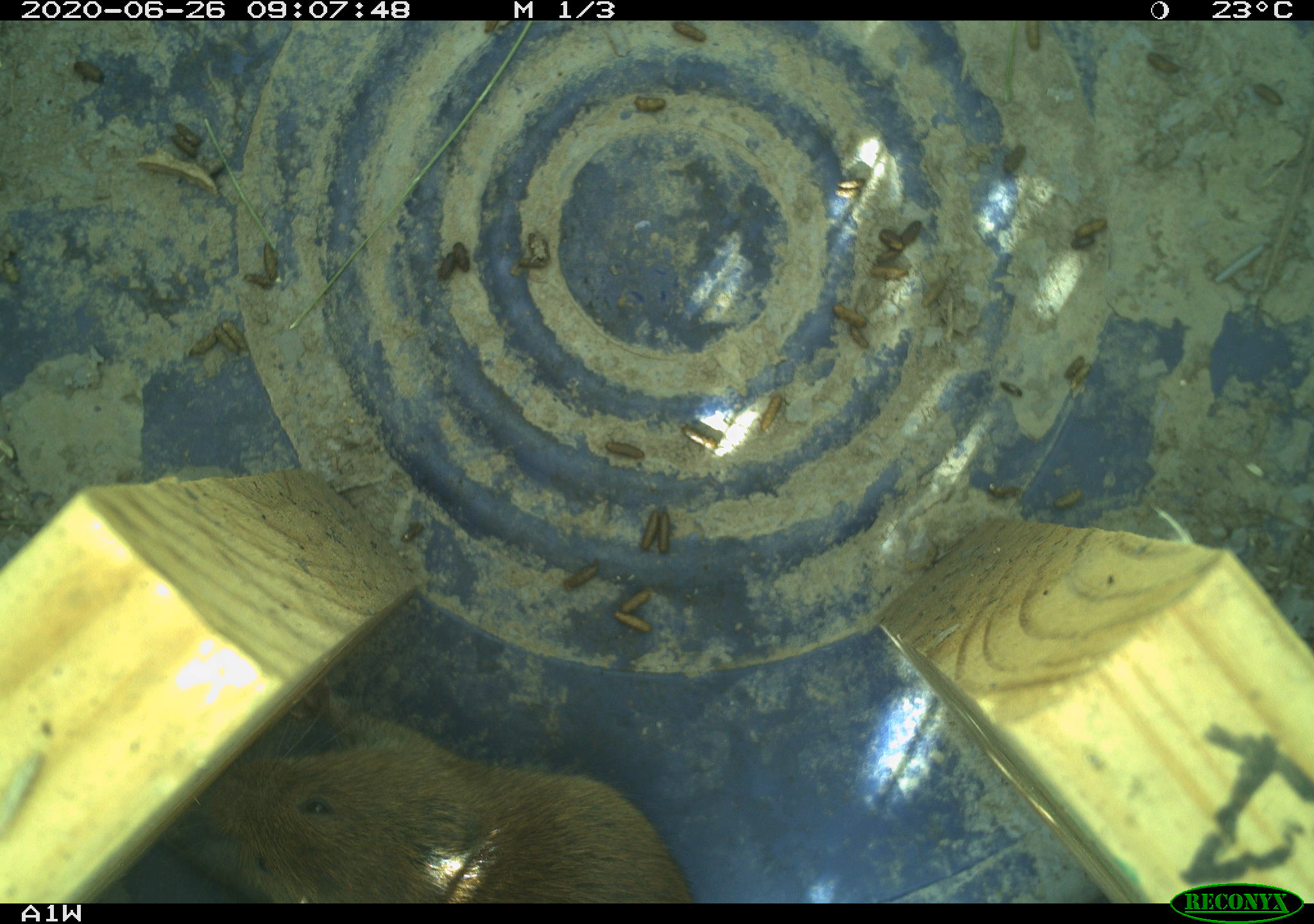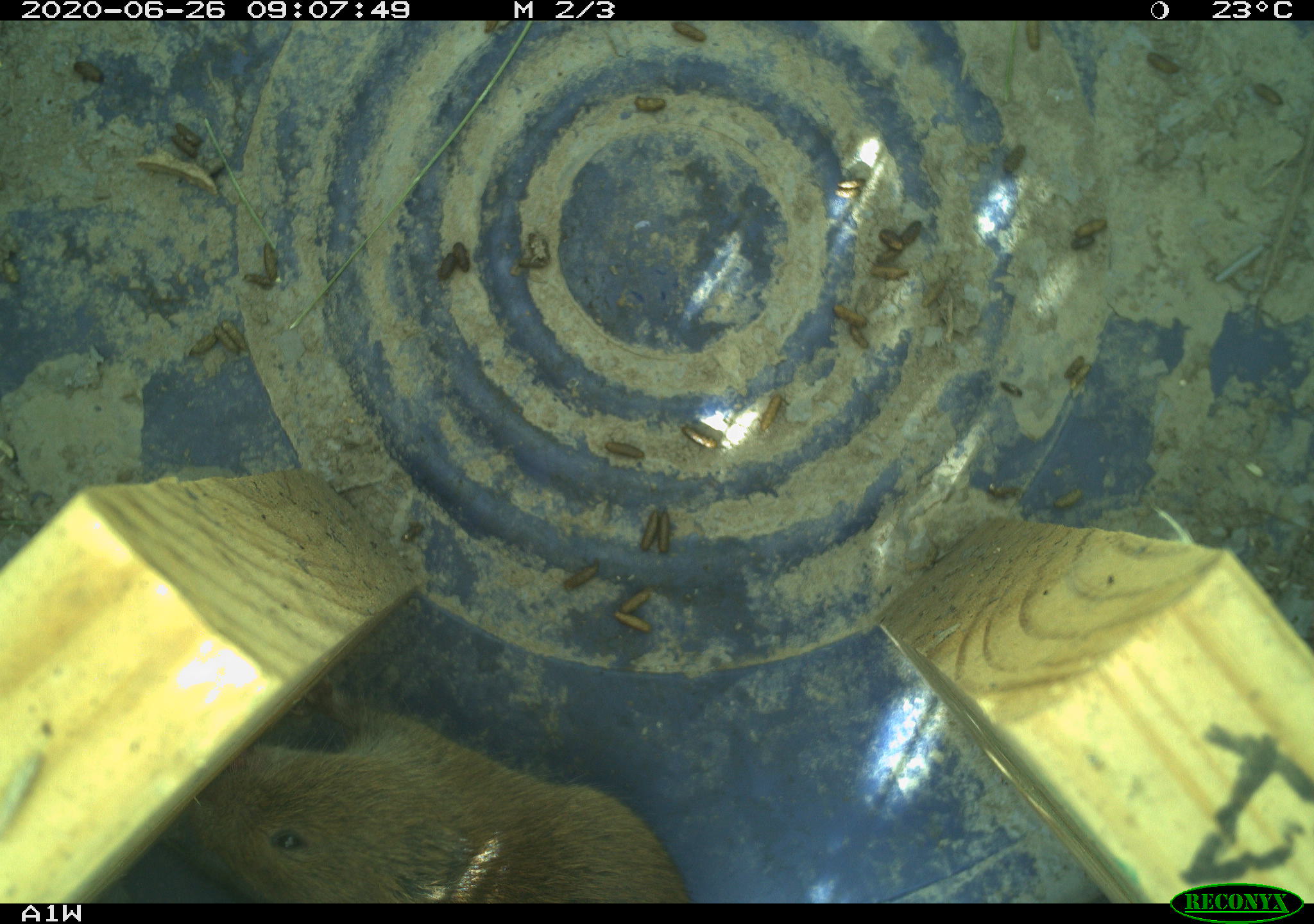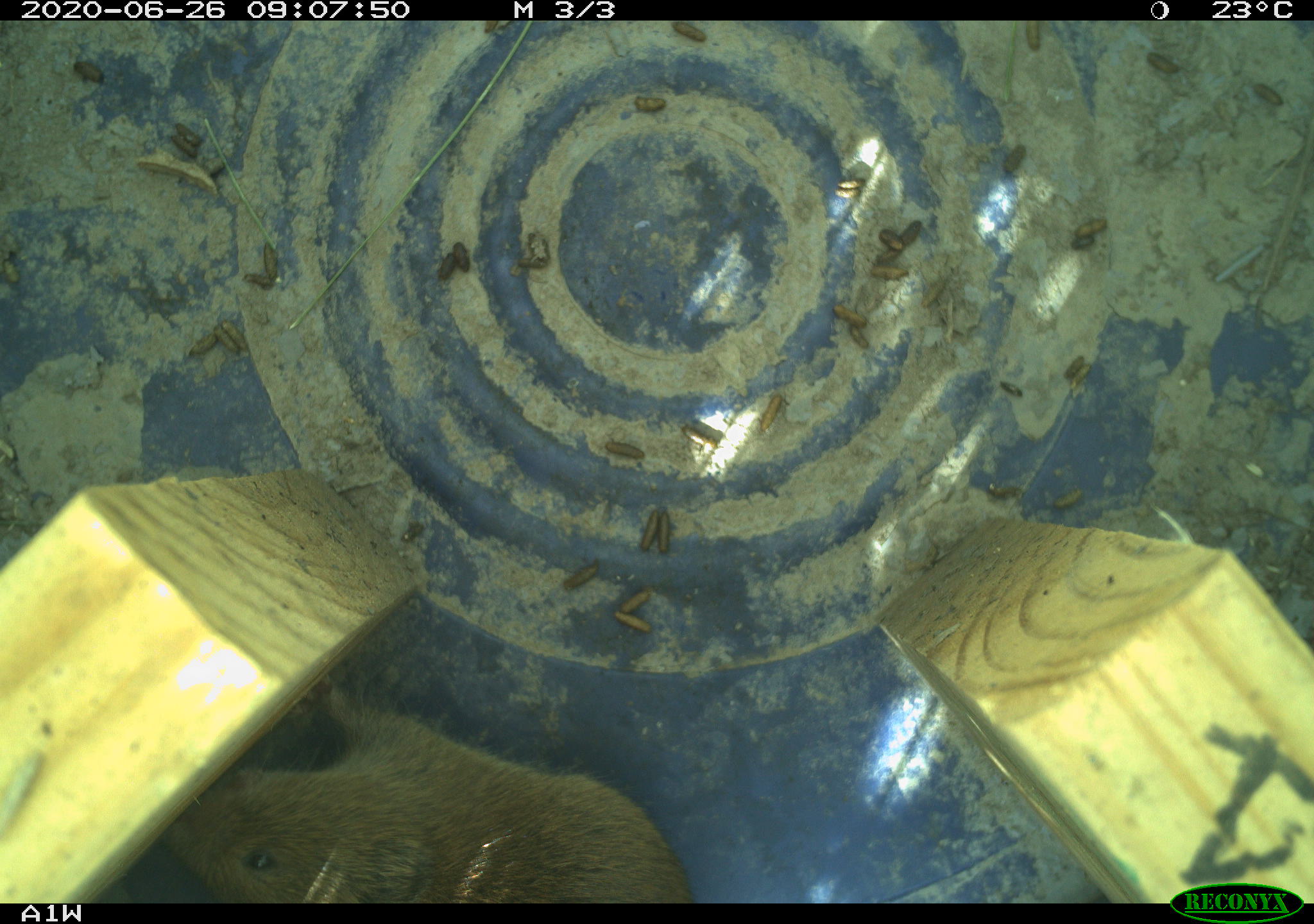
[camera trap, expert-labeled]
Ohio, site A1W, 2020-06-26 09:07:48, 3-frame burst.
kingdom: Animalia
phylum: Chordata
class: Mammalia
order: Rodentia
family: Cricetidae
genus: Microtus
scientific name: Microtus pennsylvanicus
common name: meadow vole